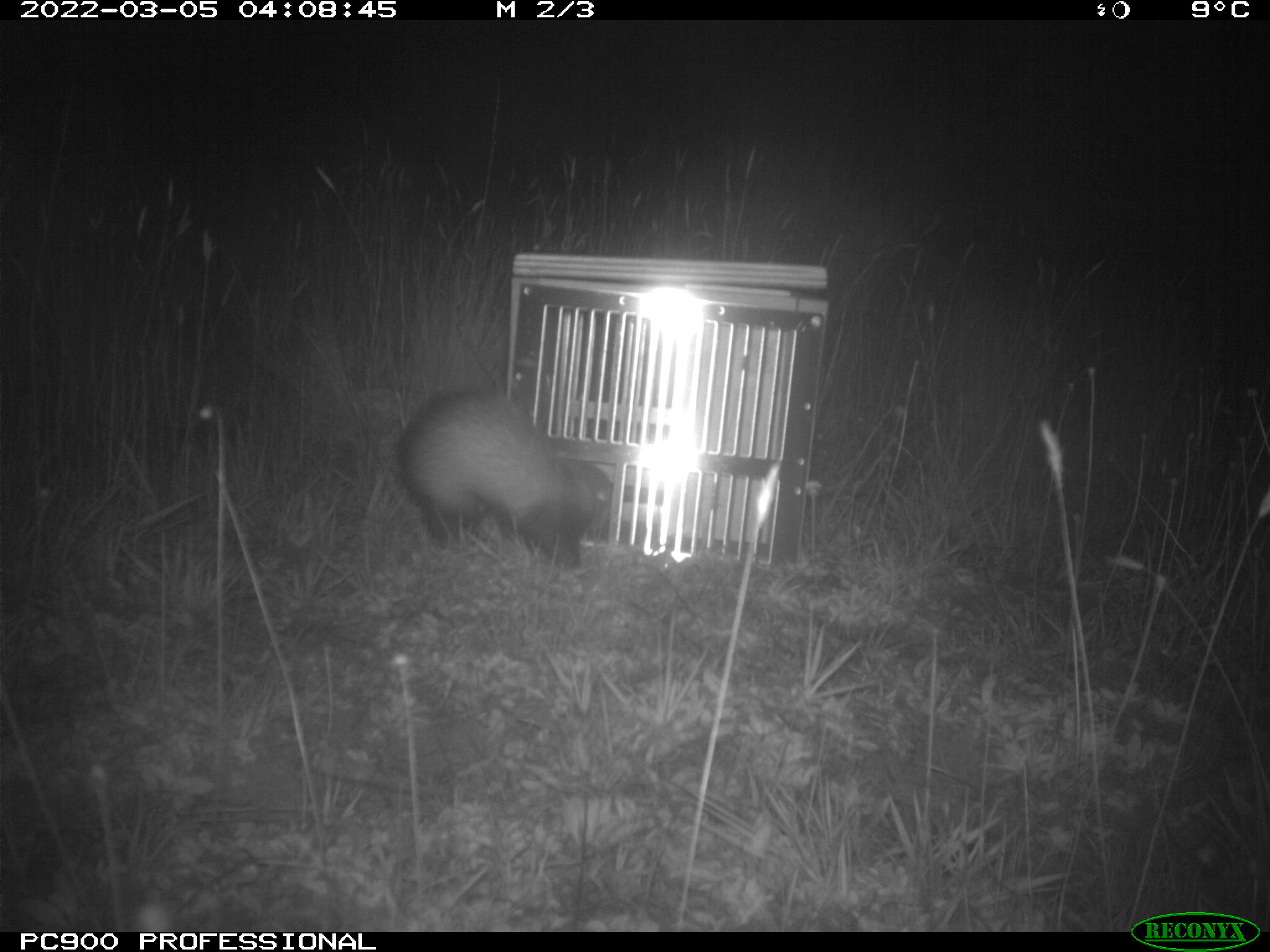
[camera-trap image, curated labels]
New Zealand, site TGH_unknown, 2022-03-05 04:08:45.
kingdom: Animalia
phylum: Chordata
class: Mammalia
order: Carnivora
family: Mustelidae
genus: Mustela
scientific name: Mustela furo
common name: ferret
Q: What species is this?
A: Ferret (Mustela furo).